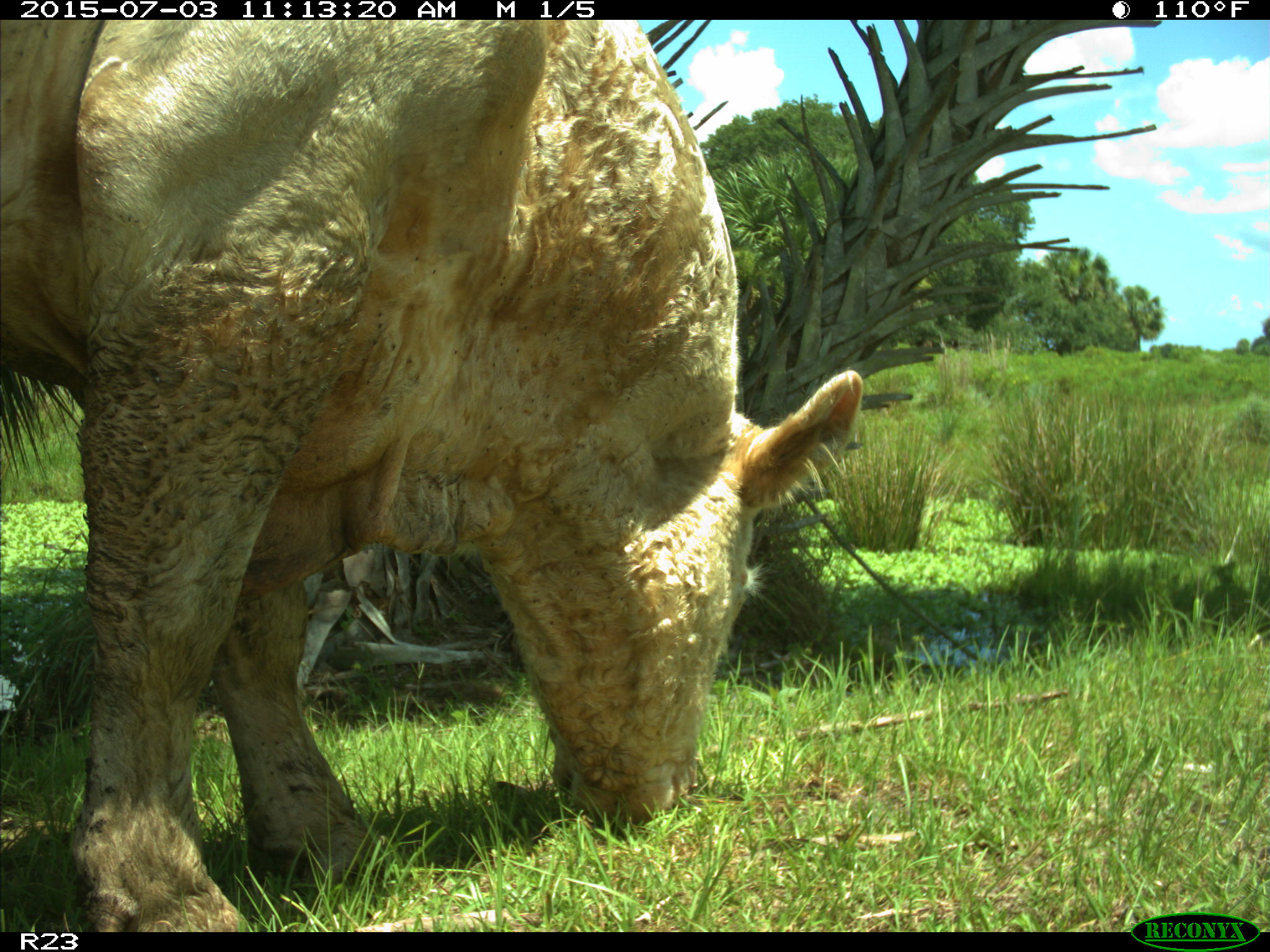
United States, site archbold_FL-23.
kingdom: Animalia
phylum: Chordata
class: Mammalia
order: Artiodactyla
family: Bovidae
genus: Bos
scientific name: Bos taurus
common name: domestic cow